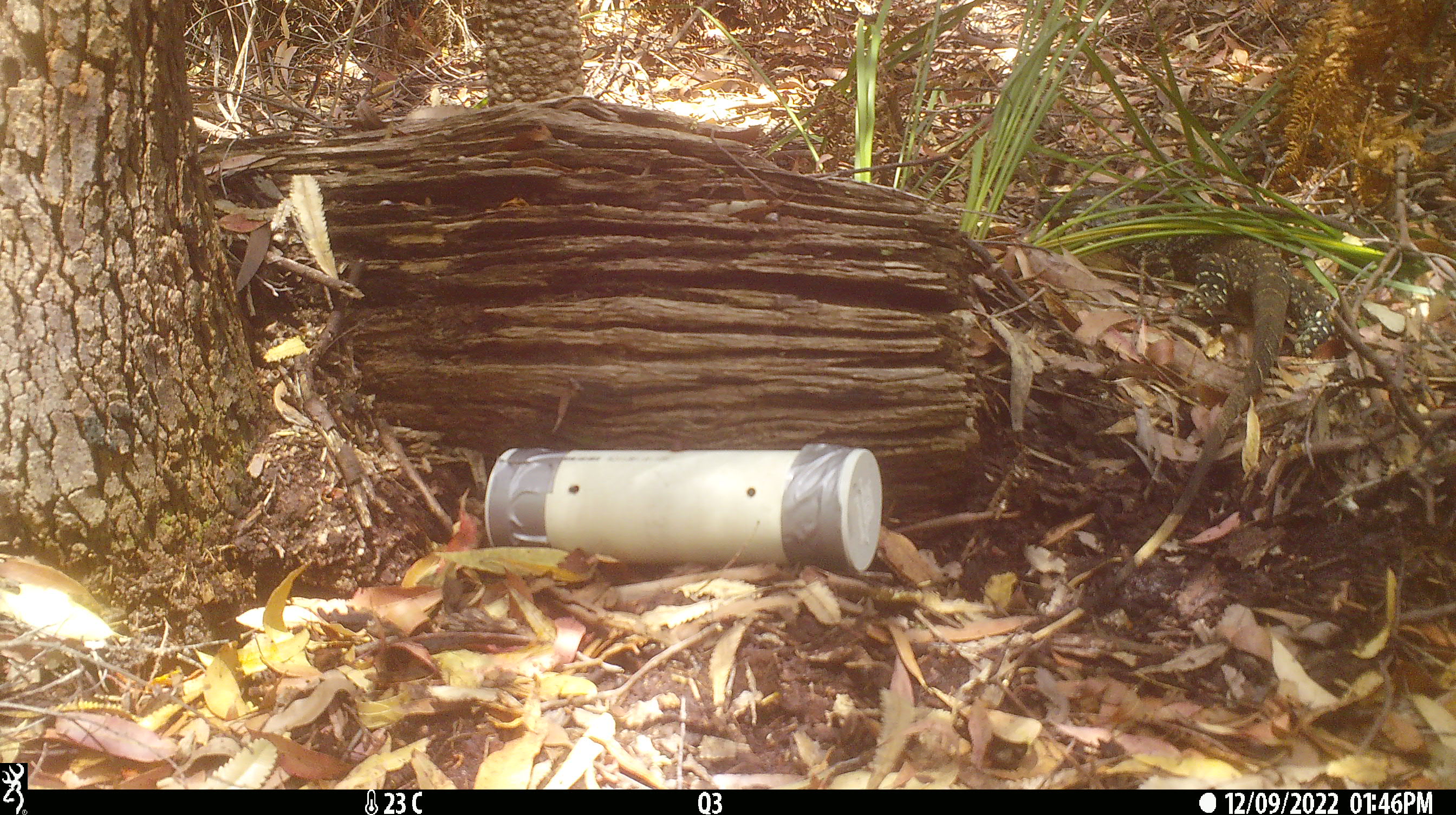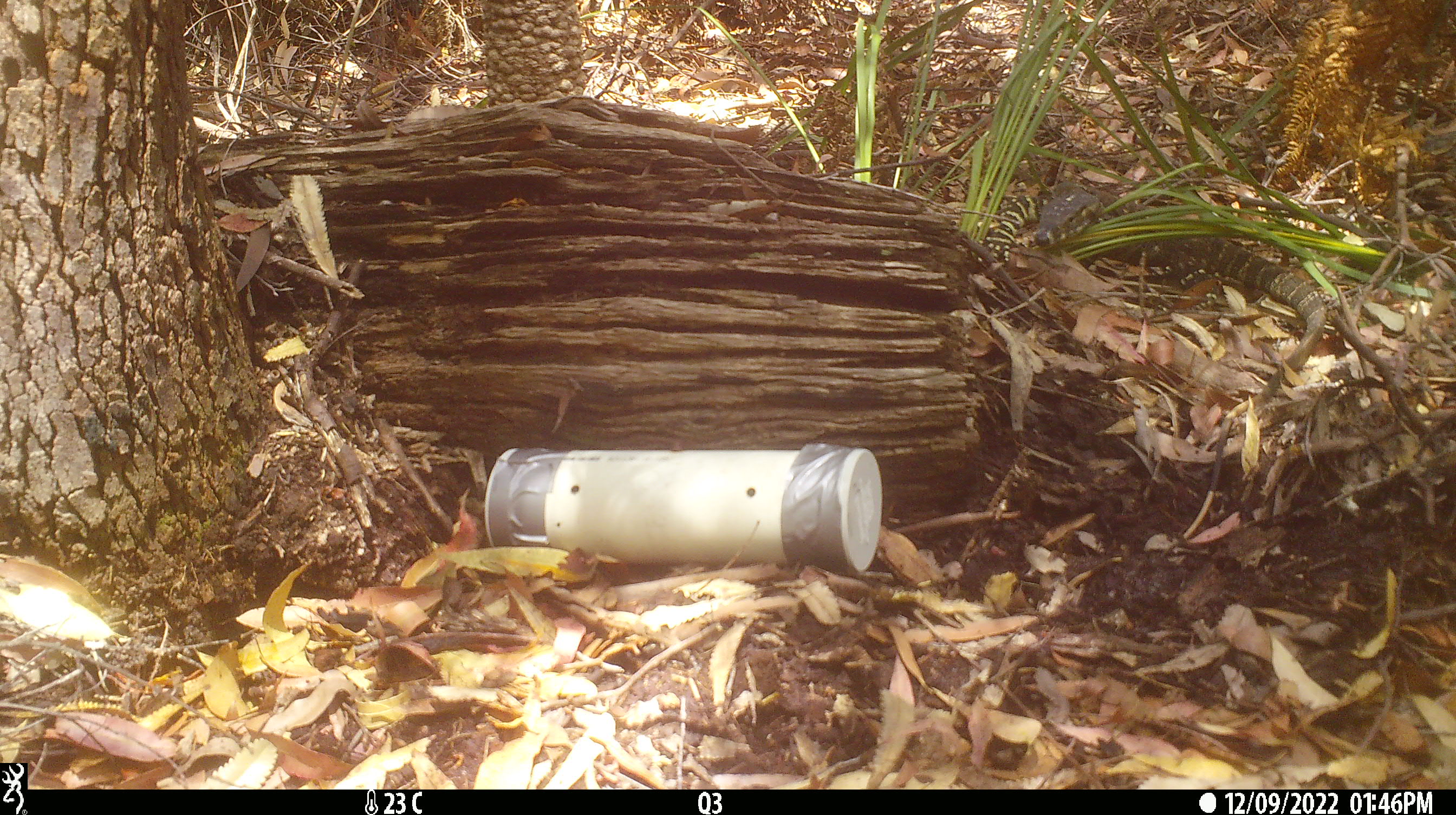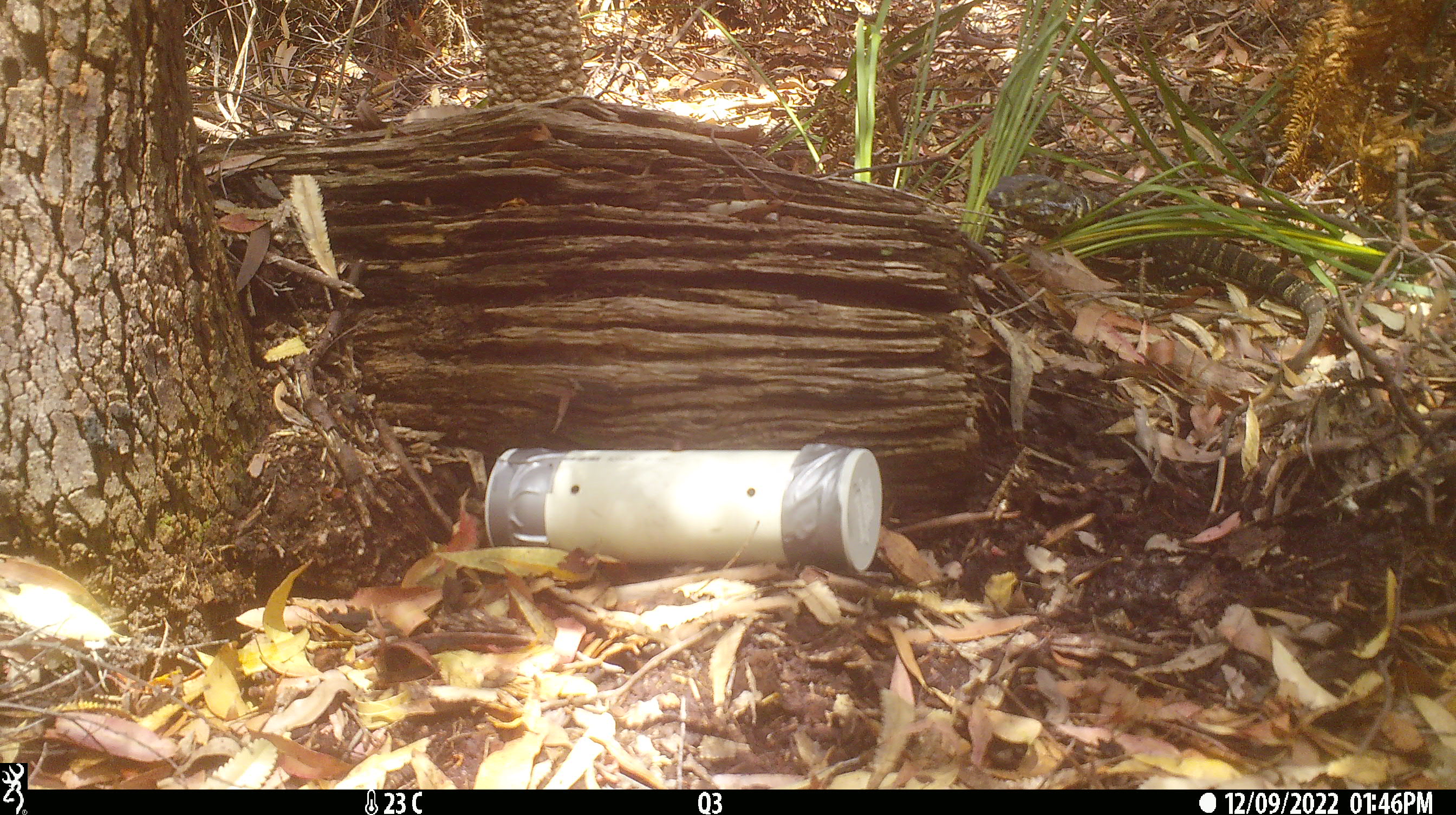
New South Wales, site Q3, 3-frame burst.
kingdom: Animalia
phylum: Chordata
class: Reptilia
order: Squamata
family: Varanidae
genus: Varanus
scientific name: Varanus varius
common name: lace monitor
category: goanna